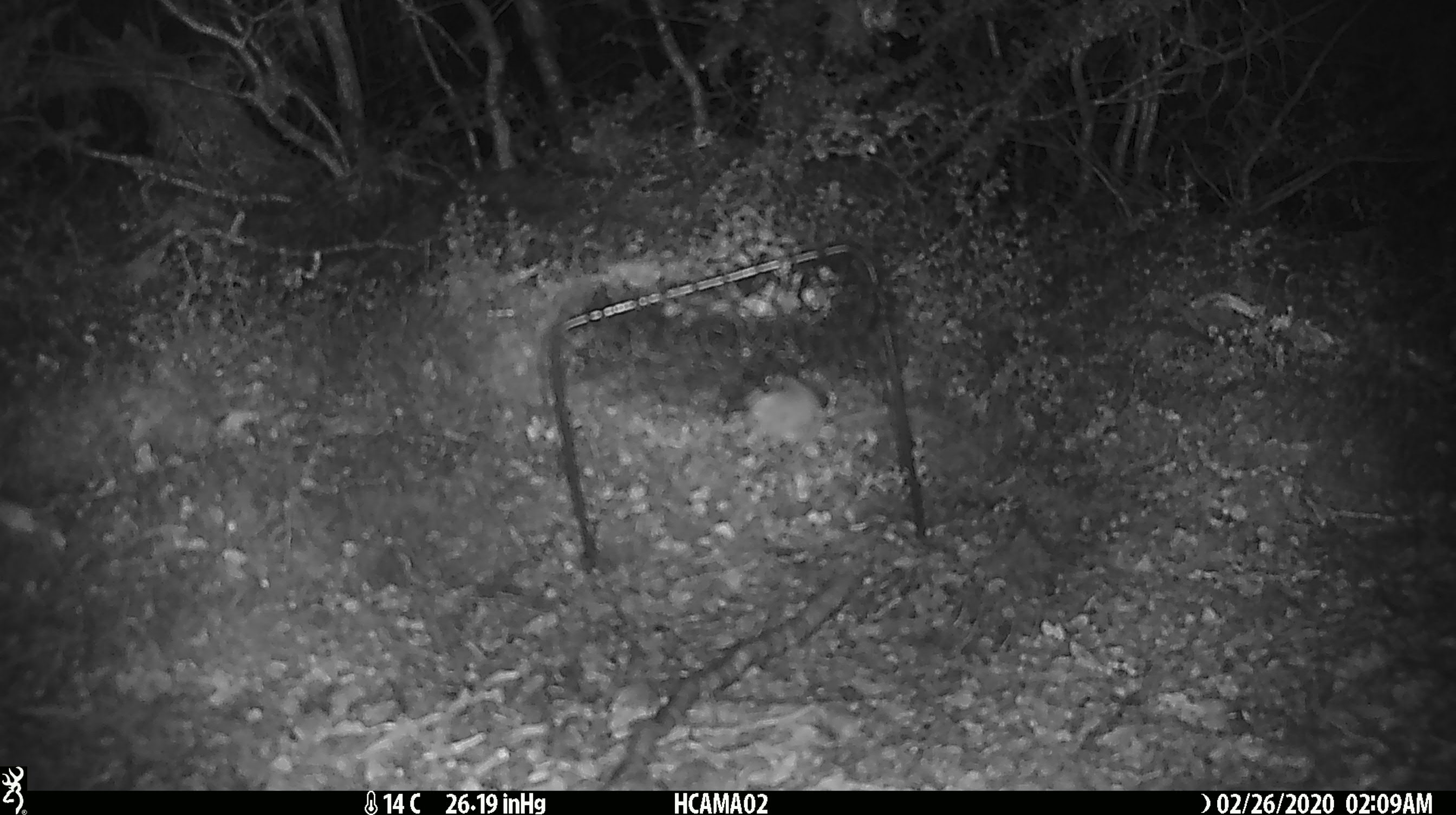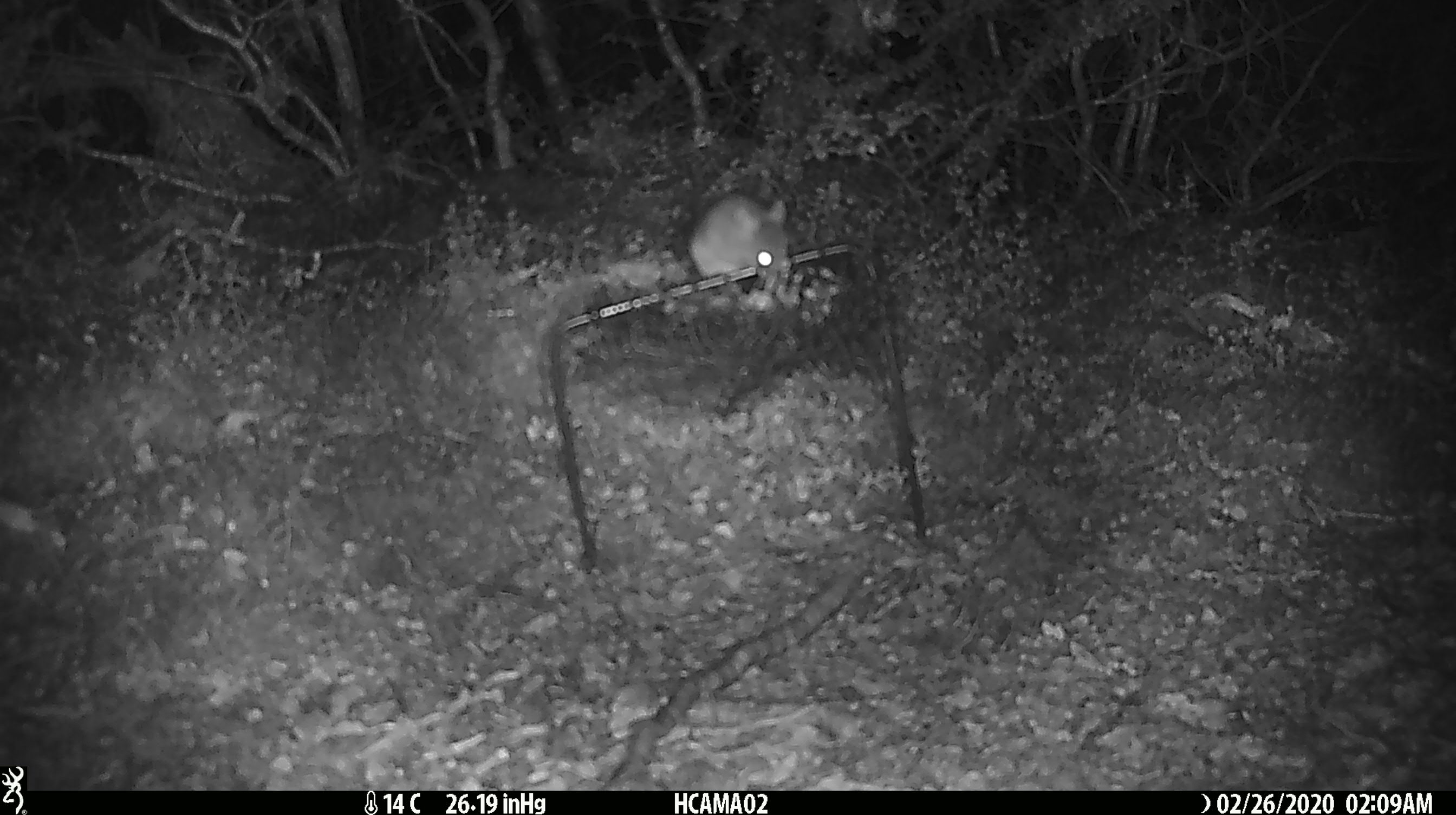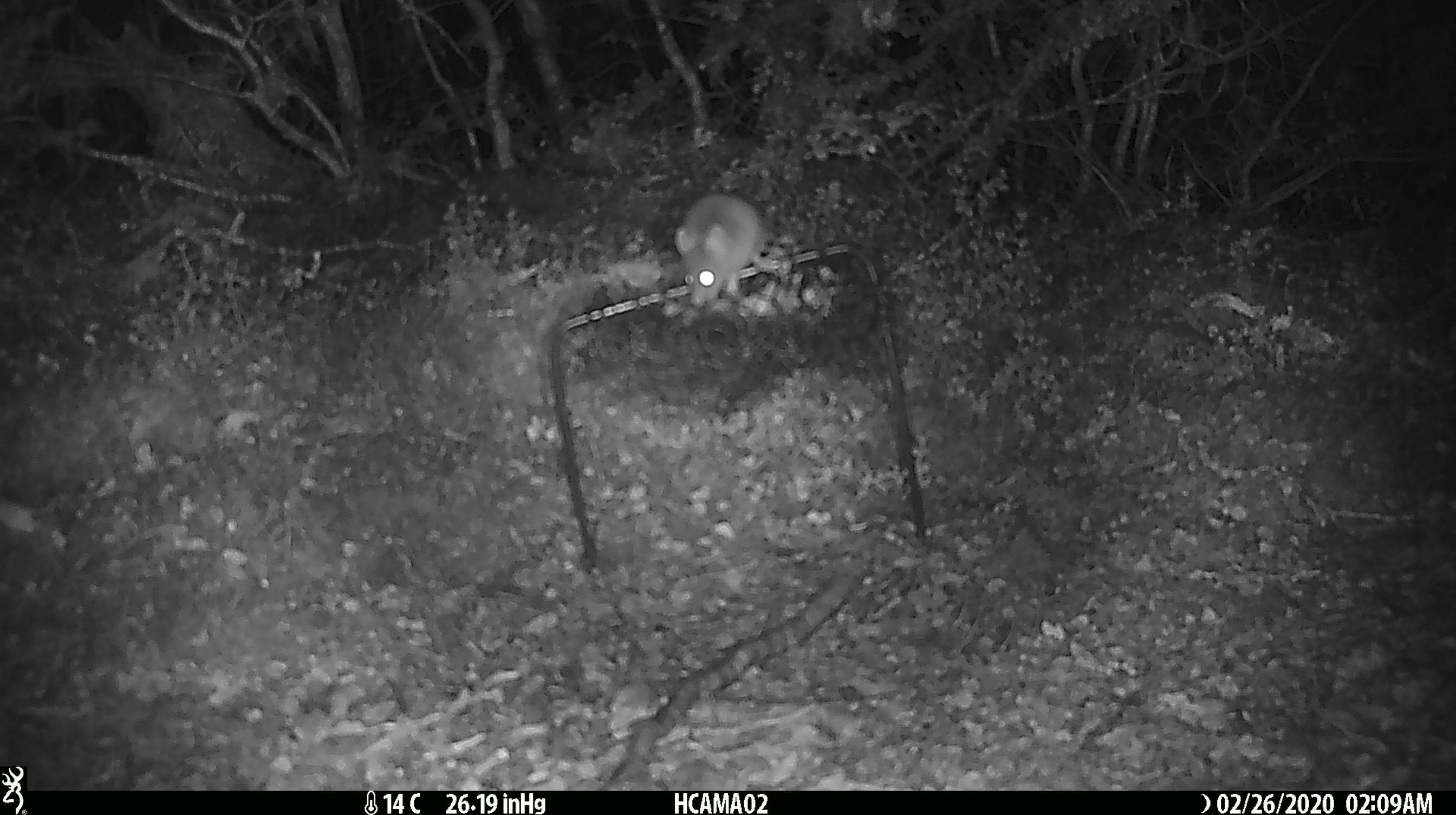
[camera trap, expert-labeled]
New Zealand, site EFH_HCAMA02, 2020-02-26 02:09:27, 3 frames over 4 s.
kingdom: Animalia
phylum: Chordata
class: Mammalia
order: Rodentia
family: Muridae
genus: Mus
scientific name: Mus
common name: mouse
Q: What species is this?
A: Mouse (Mus).